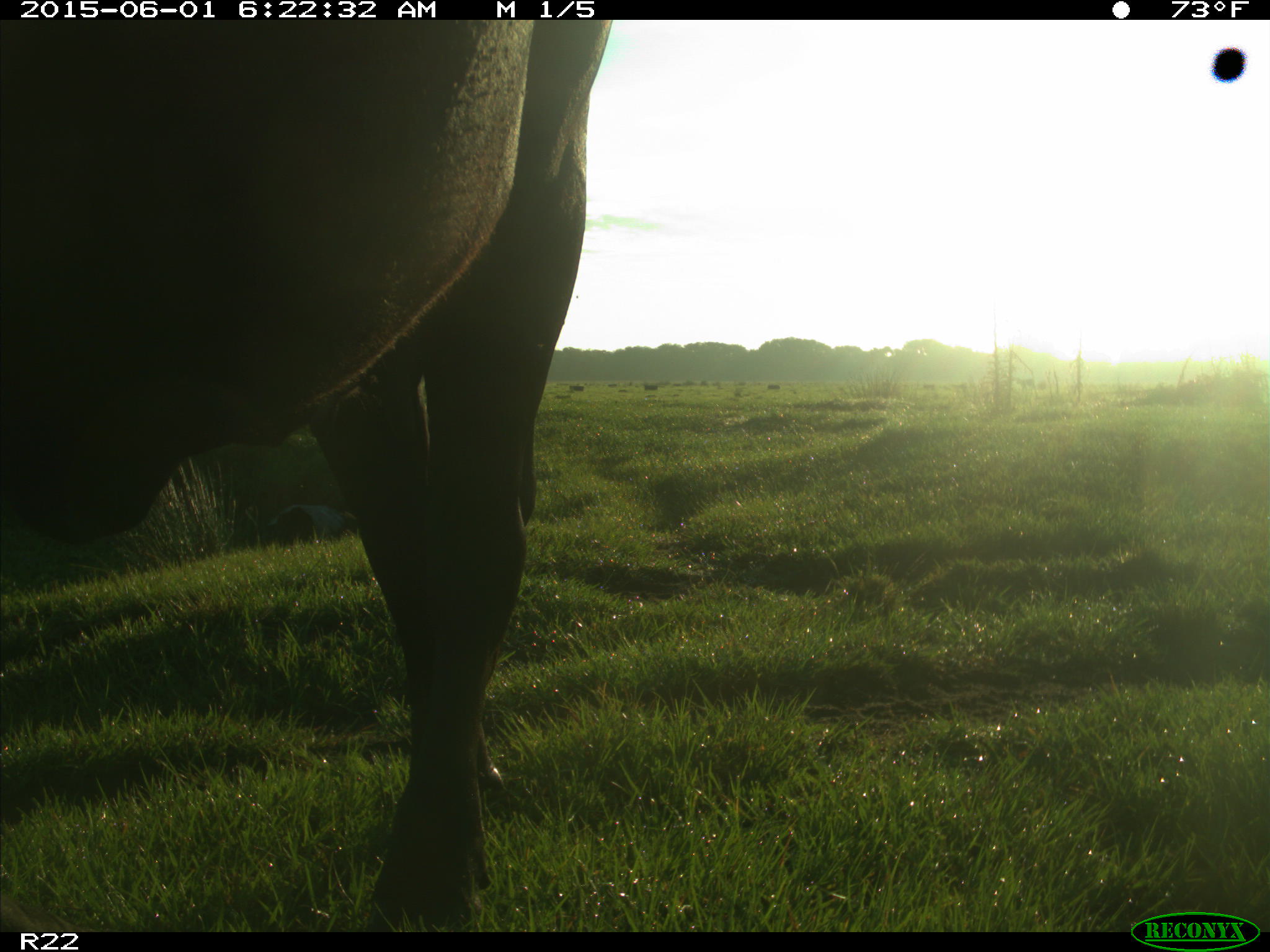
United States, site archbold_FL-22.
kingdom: Animalia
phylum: Chordata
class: Mammalia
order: Artiodactyla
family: Bovidae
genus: Bos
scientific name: Bos taurus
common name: domestic cow